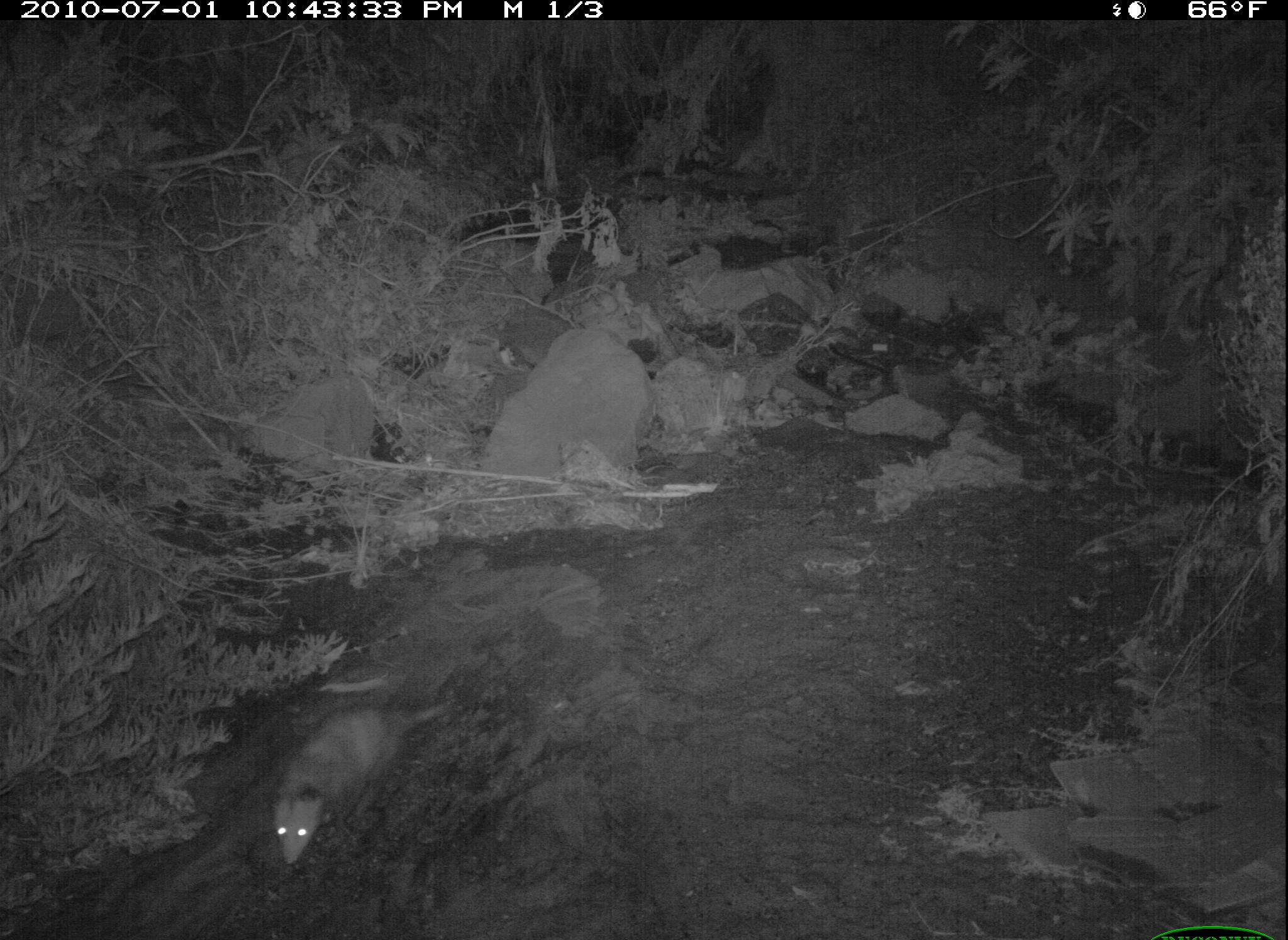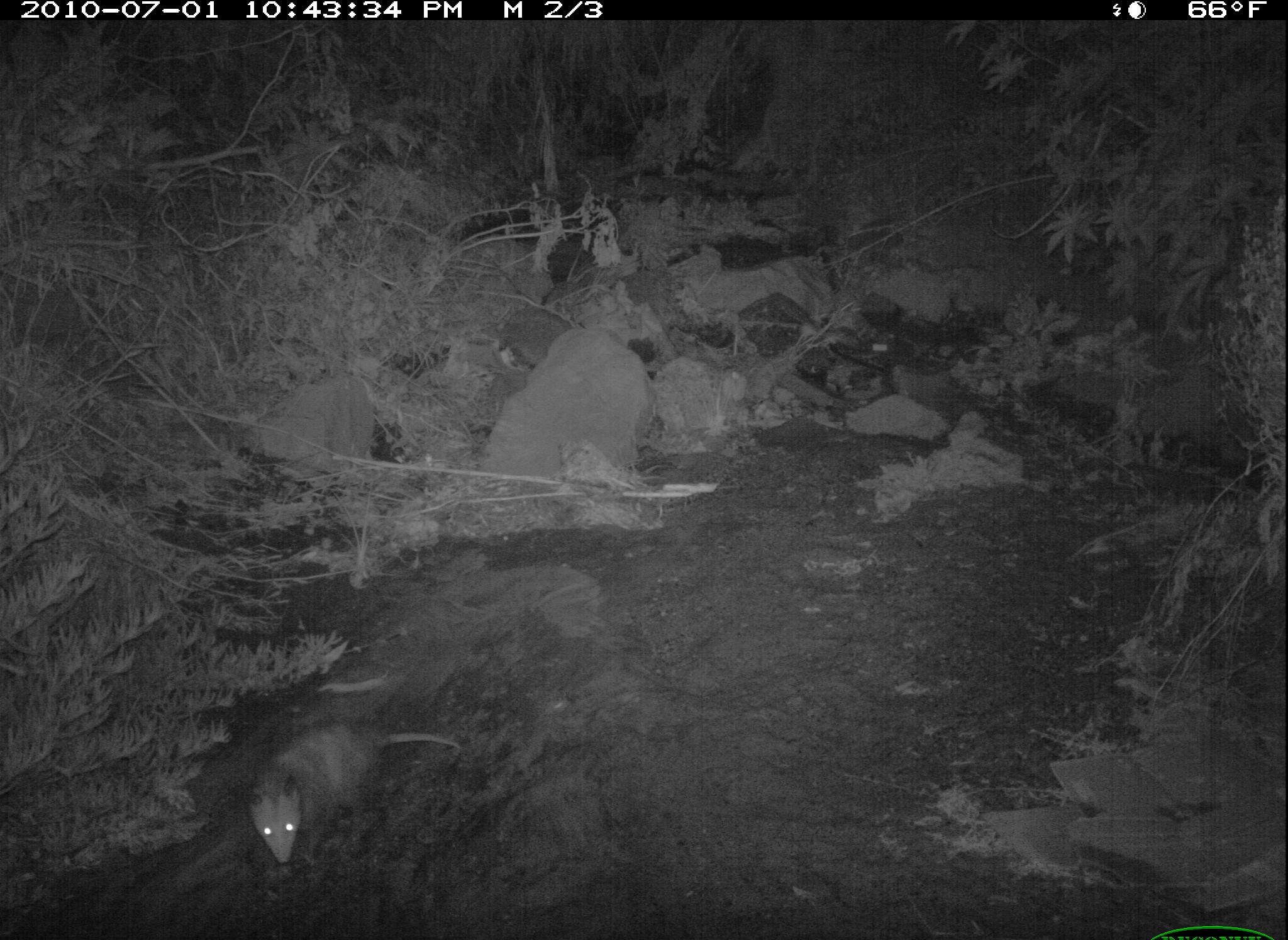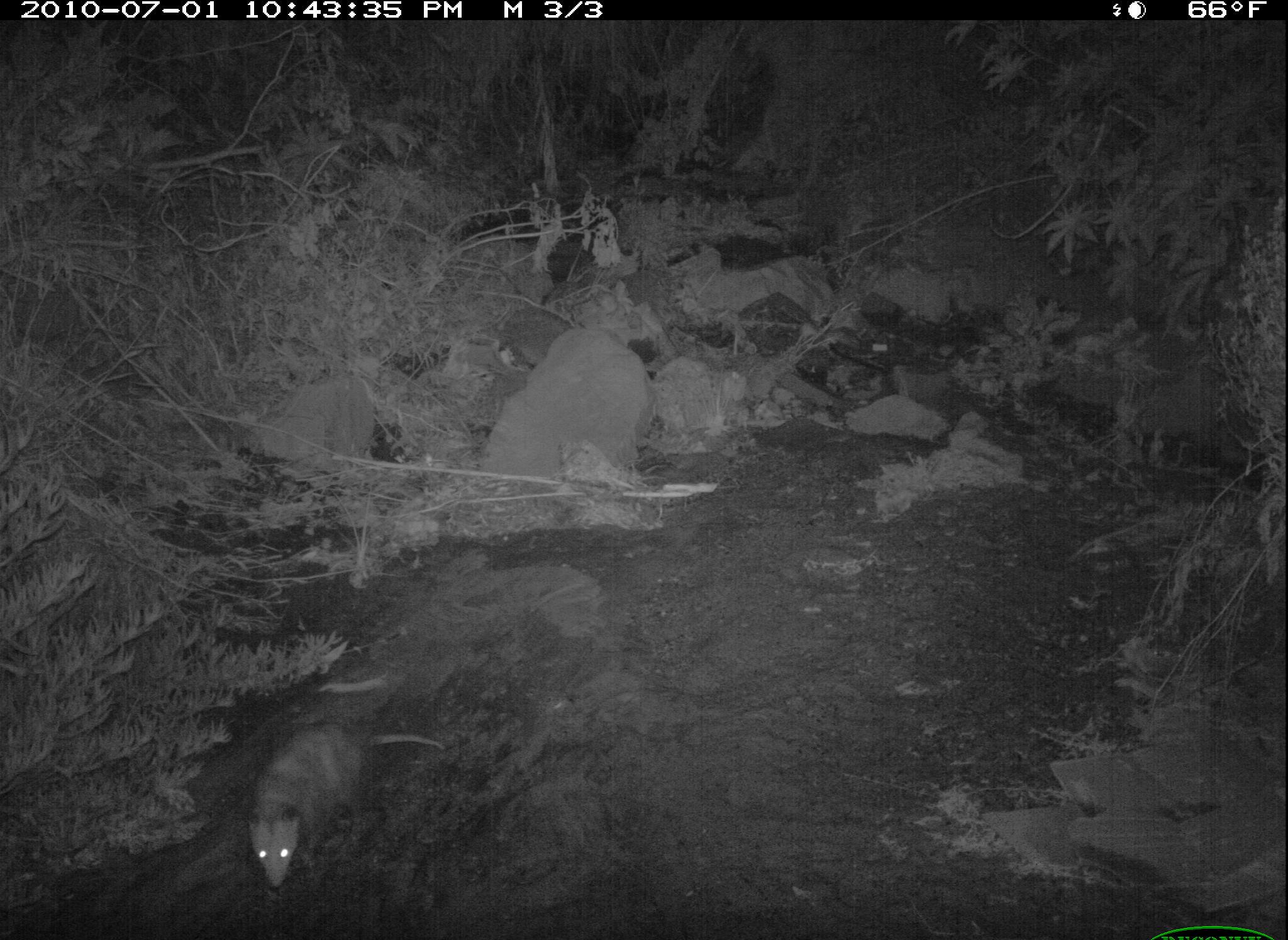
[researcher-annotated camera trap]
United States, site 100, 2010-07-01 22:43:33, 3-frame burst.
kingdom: Animalia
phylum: Chordata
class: Mammalia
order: Didelphimorphia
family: Didelphidae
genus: Didelphis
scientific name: Didelphis virginiana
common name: virginia opossum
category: opossum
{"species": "opossum (virginia opossum) (Didelphis virginiana)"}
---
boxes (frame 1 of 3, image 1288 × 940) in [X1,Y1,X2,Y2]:
opossum: [266,680,467,875]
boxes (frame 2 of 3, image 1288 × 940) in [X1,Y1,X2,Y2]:
opossum: [240,710,470,881]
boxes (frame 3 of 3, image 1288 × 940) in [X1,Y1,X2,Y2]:
opossum: [238,710,448,896]